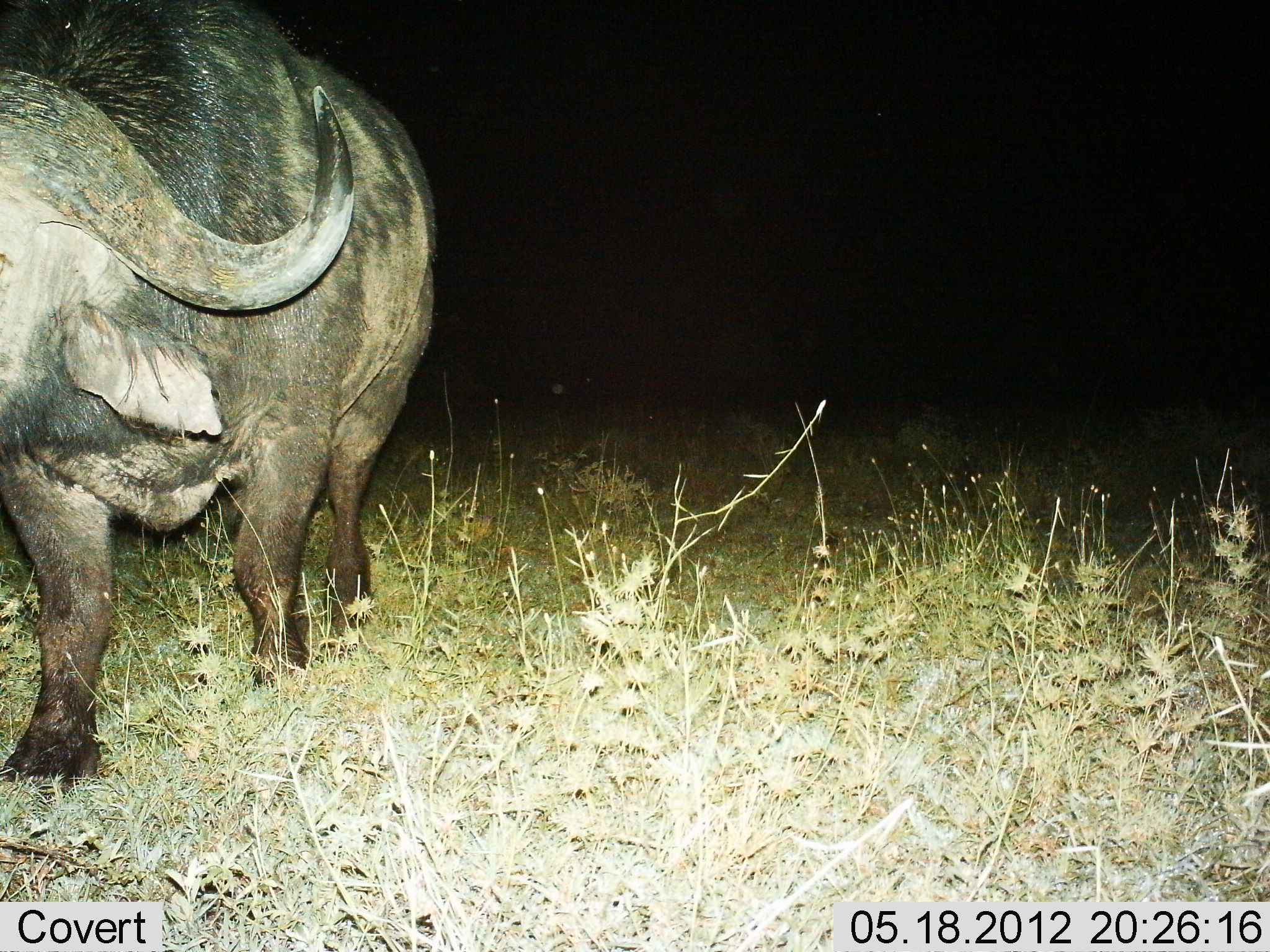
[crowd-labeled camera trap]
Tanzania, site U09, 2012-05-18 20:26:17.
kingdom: Animalia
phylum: Chordata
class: Mammalia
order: Artiodactyla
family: Bovidae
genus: Syncerus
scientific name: Syncerus caffer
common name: cape buffalo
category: buffalo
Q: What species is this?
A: Buffalo (cape buffalo) (Syncerus caffer).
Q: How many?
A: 1.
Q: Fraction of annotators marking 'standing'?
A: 40%.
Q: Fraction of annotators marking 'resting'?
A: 0%.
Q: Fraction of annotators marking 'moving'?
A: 60%.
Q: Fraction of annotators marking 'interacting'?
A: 0%.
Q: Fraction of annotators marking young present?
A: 0%.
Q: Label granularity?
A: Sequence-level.